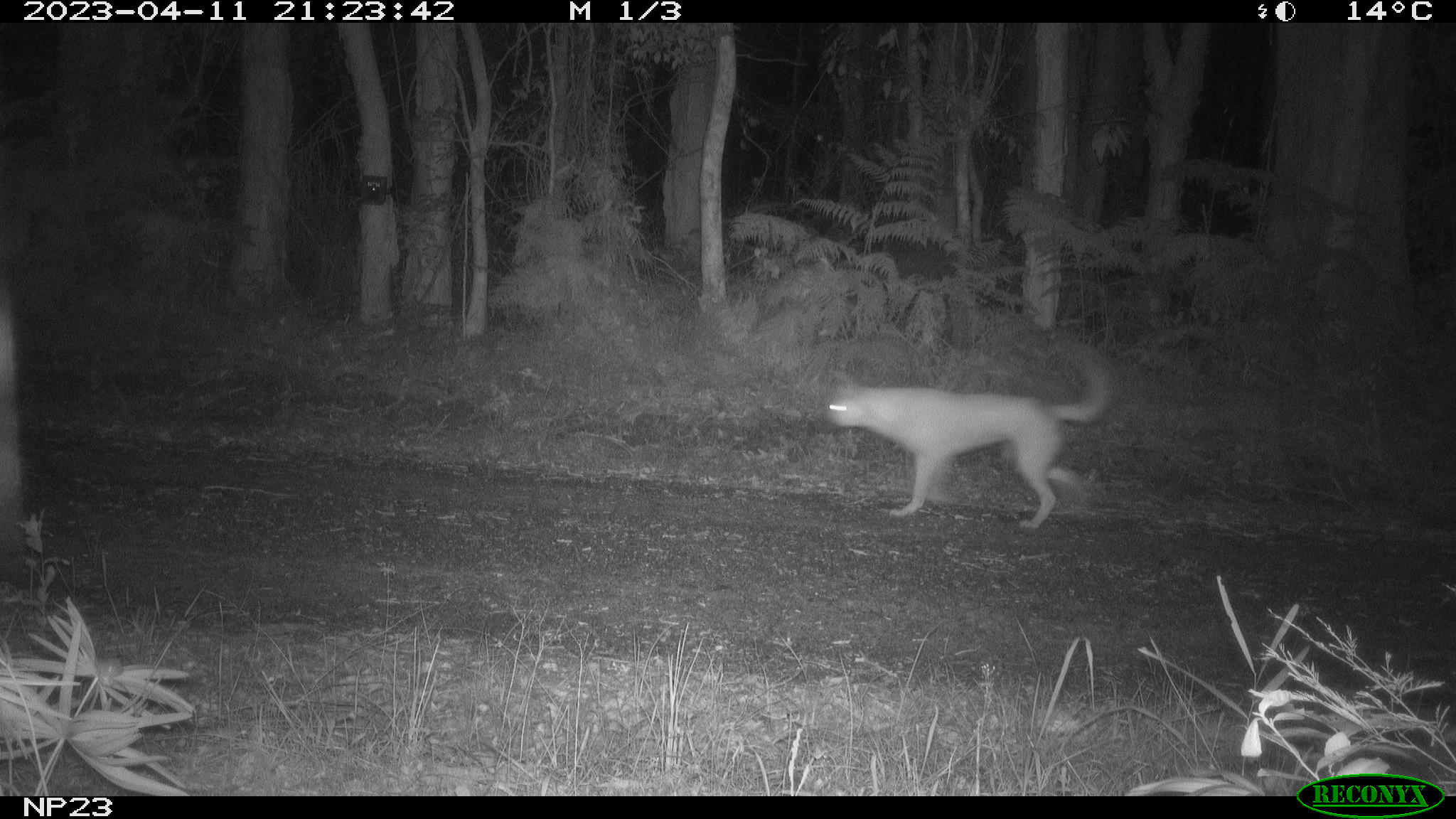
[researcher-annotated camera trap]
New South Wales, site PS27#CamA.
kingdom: Animalia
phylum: Chordata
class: Mammalia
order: Carnivora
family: Canidae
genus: Canis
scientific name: Canis familiaris dingo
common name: dingo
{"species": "dingo (Canis familiaris dingo)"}